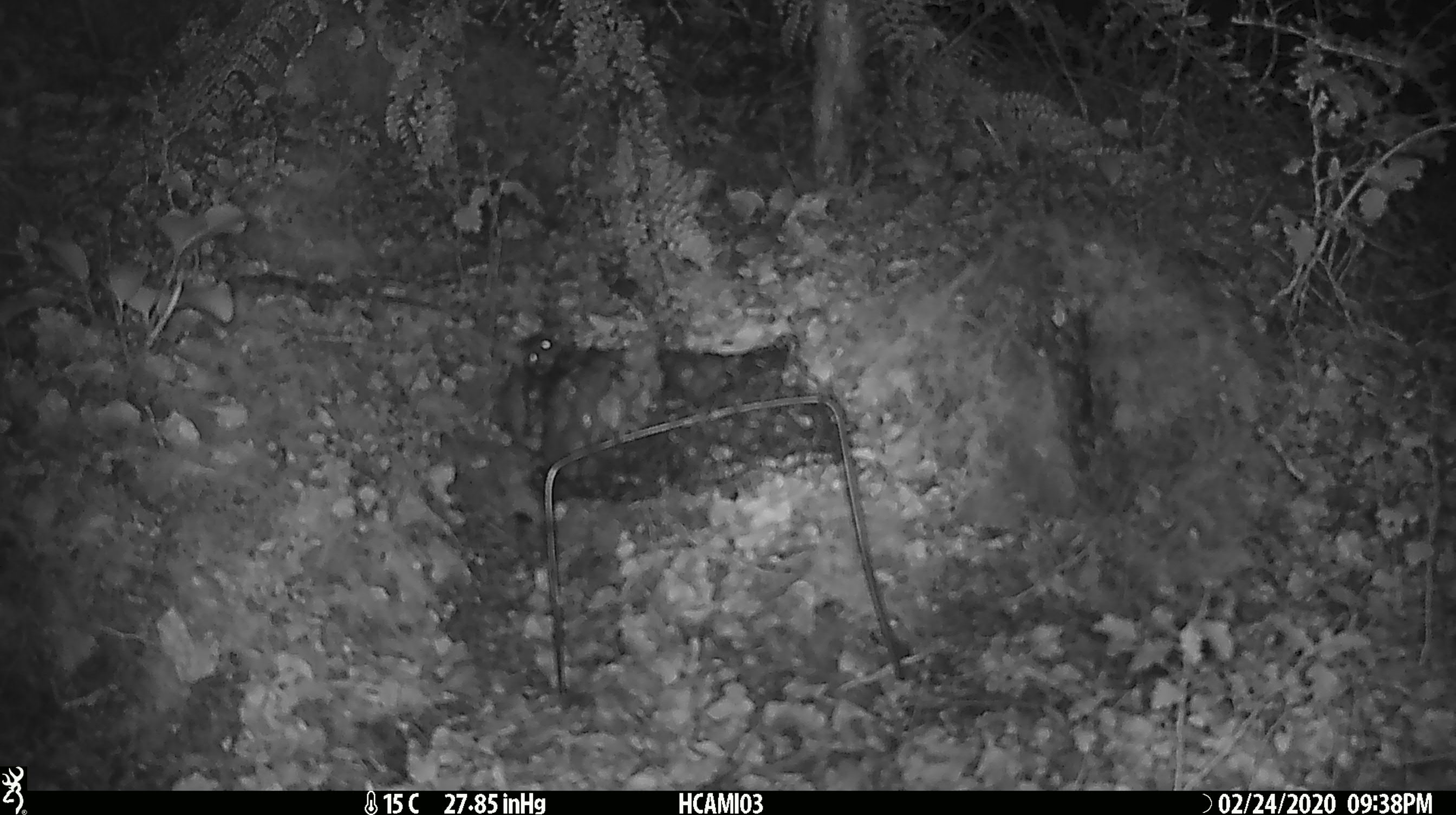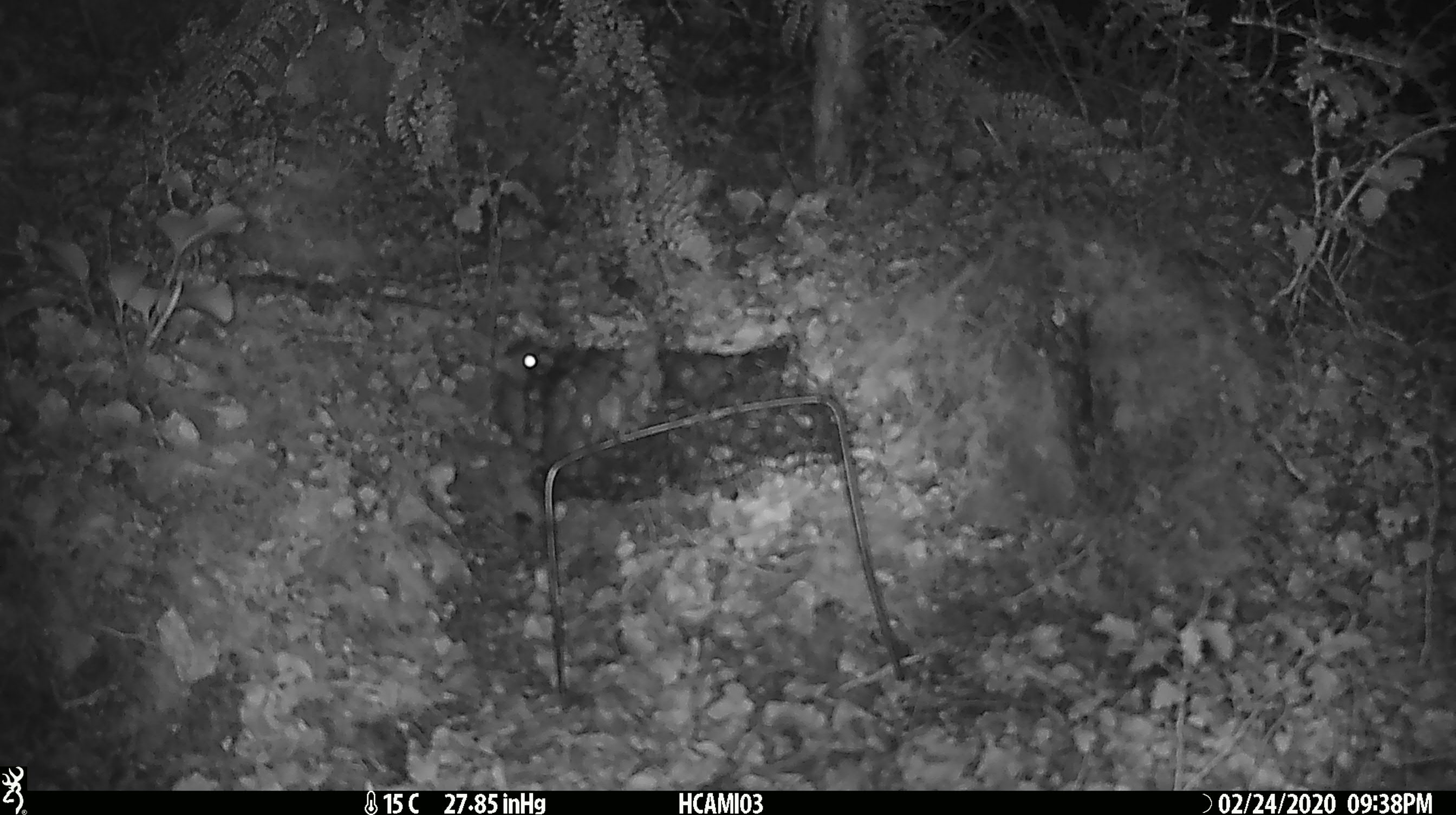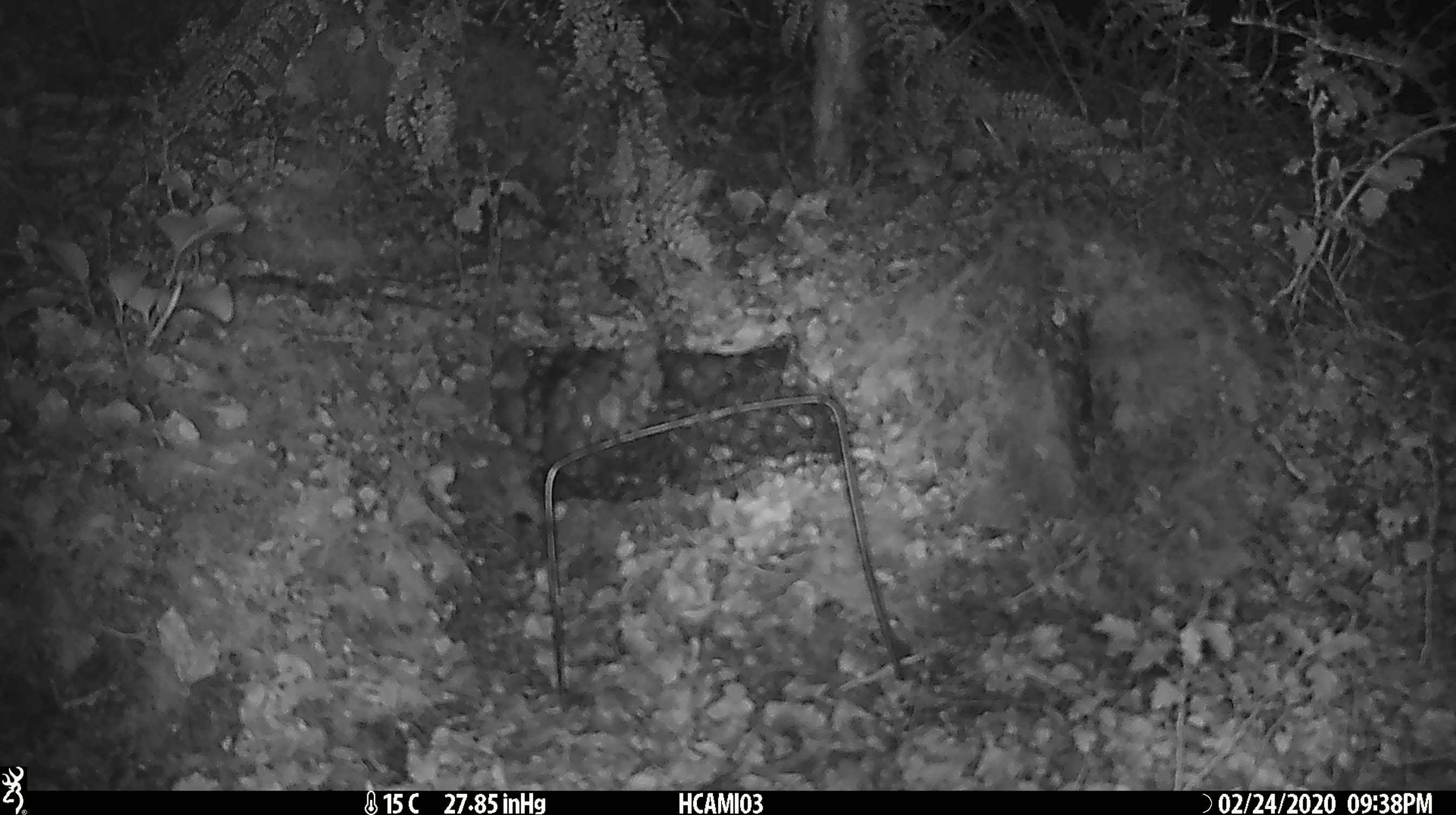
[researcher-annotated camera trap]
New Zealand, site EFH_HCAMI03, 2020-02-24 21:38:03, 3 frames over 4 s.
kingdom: Animalia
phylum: Chordata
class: Mammalia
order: Rodentia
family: Muridae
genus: Mus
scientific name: Mus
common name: mouse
Mouse (Mus).